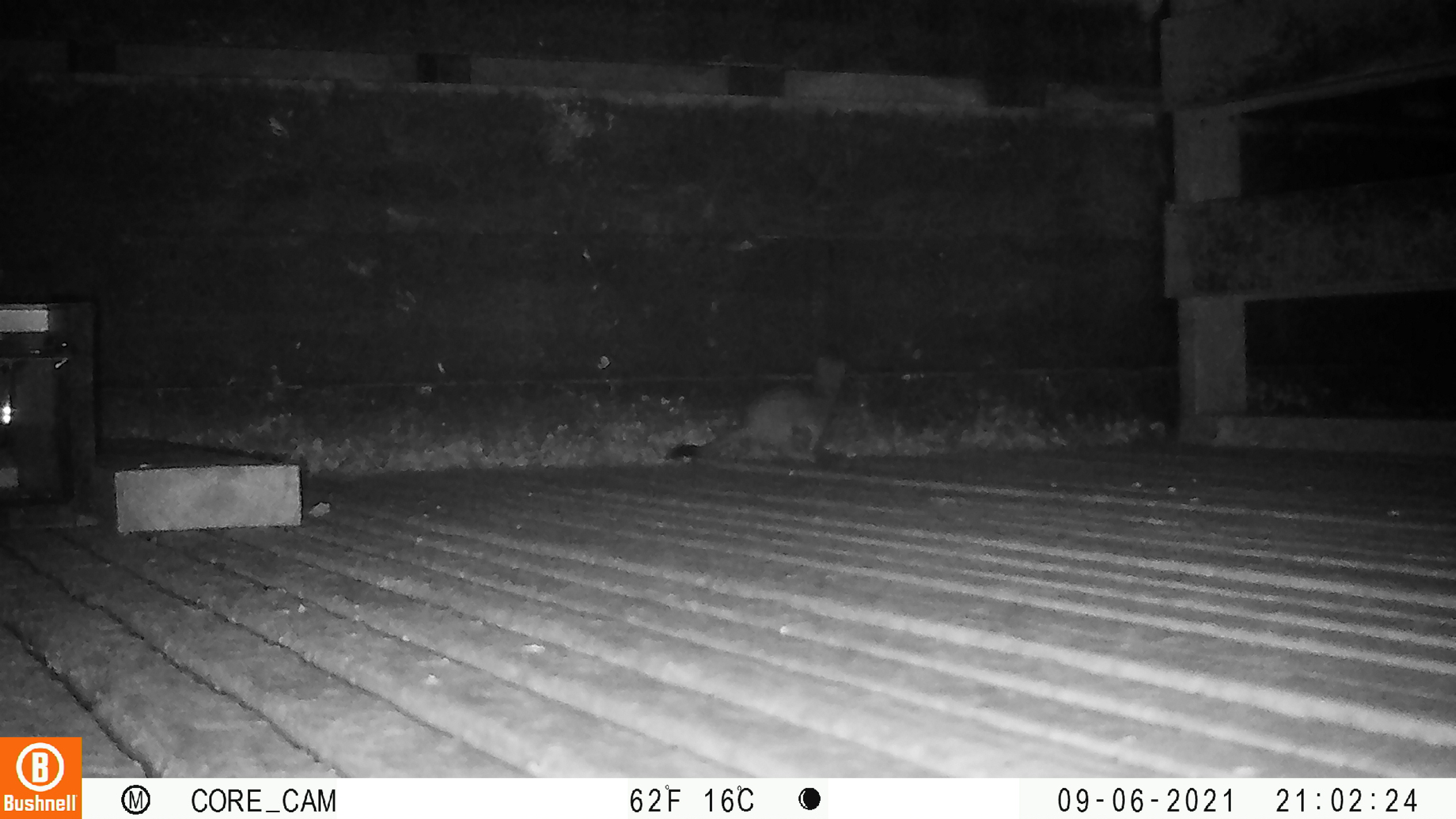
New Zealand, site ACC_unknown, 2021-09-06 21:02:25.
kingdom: Animalia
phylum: Chordata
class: Mammalia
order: Carnivora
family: Mustelidae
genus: Mustela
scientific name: Mustela erminea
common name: stoat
Stoat (Mustela erminea).